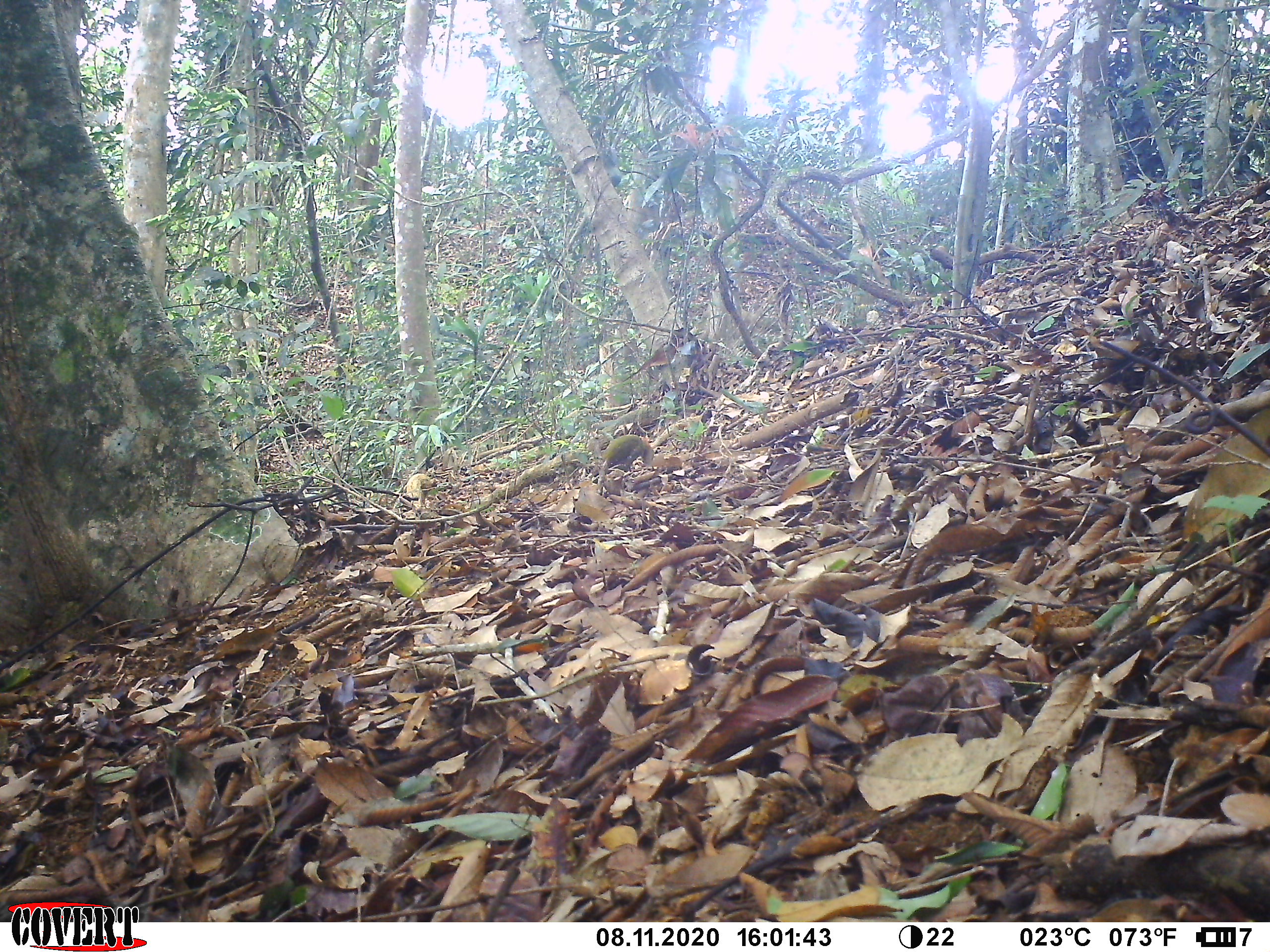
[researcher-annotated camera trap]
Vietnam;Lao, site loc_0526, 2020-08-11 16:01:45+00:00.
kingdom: Animalia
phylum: Chordata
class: Aves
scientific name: Aves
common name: bird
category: unidentified bird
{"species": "unidentified bird (bird) (Aves)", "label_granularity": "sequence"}